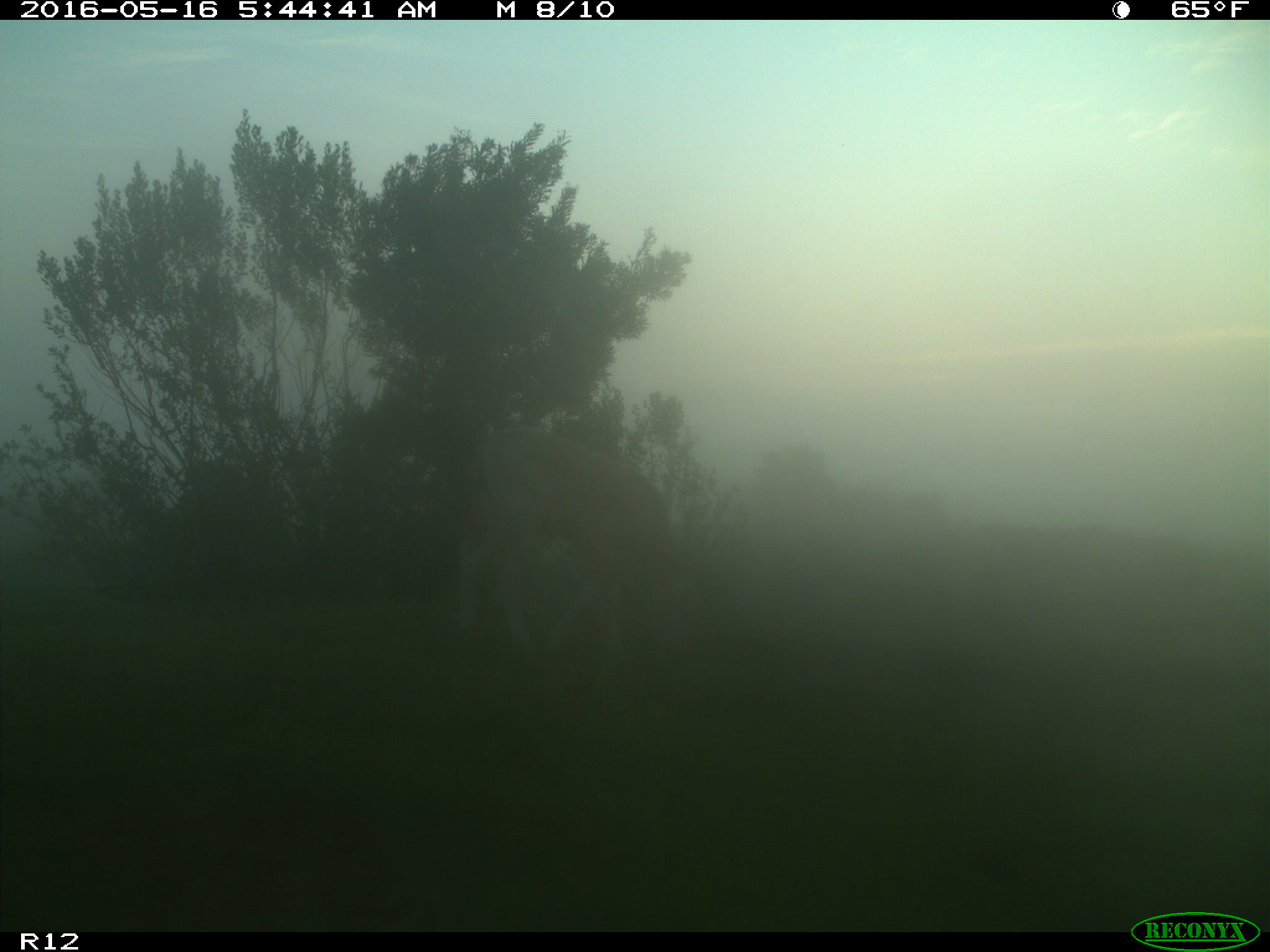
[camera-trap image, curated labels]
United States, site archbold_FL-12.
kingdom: Animalia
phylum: Chordata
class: Mammalia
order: Artiodactyla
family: Bovidae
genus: Bos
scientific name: Bos taurus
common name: domestic cow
Bos taurus (domestic cow).